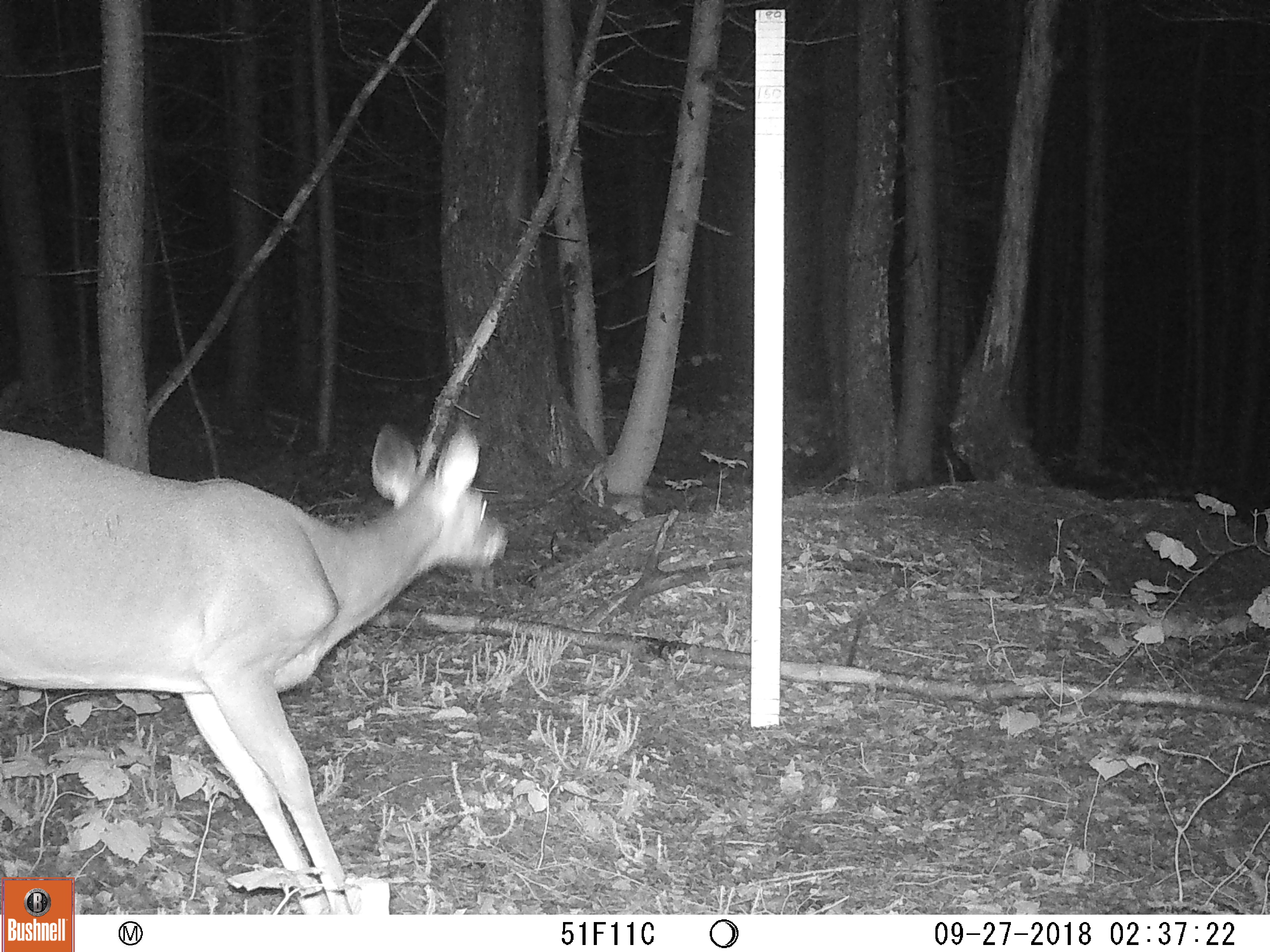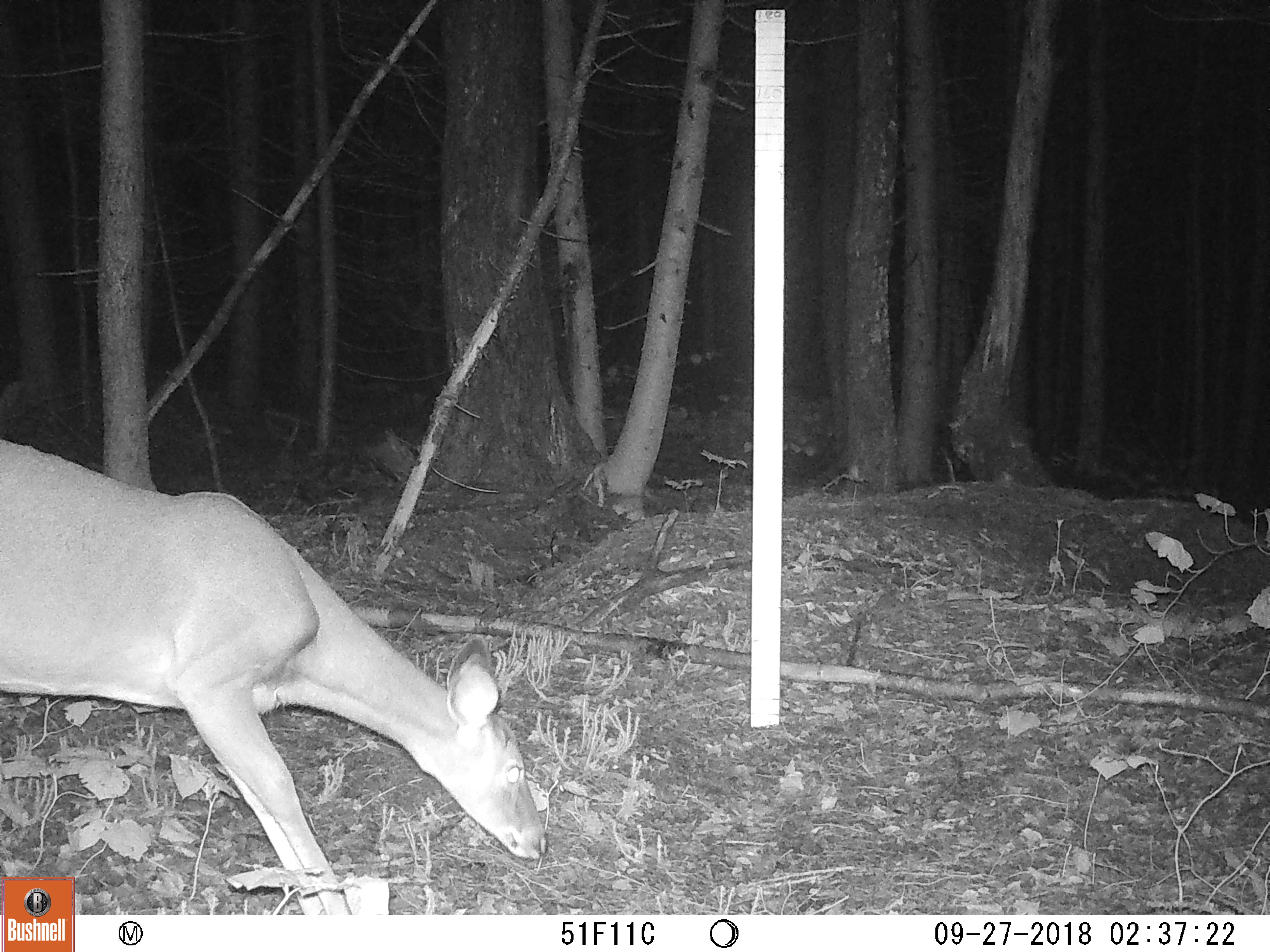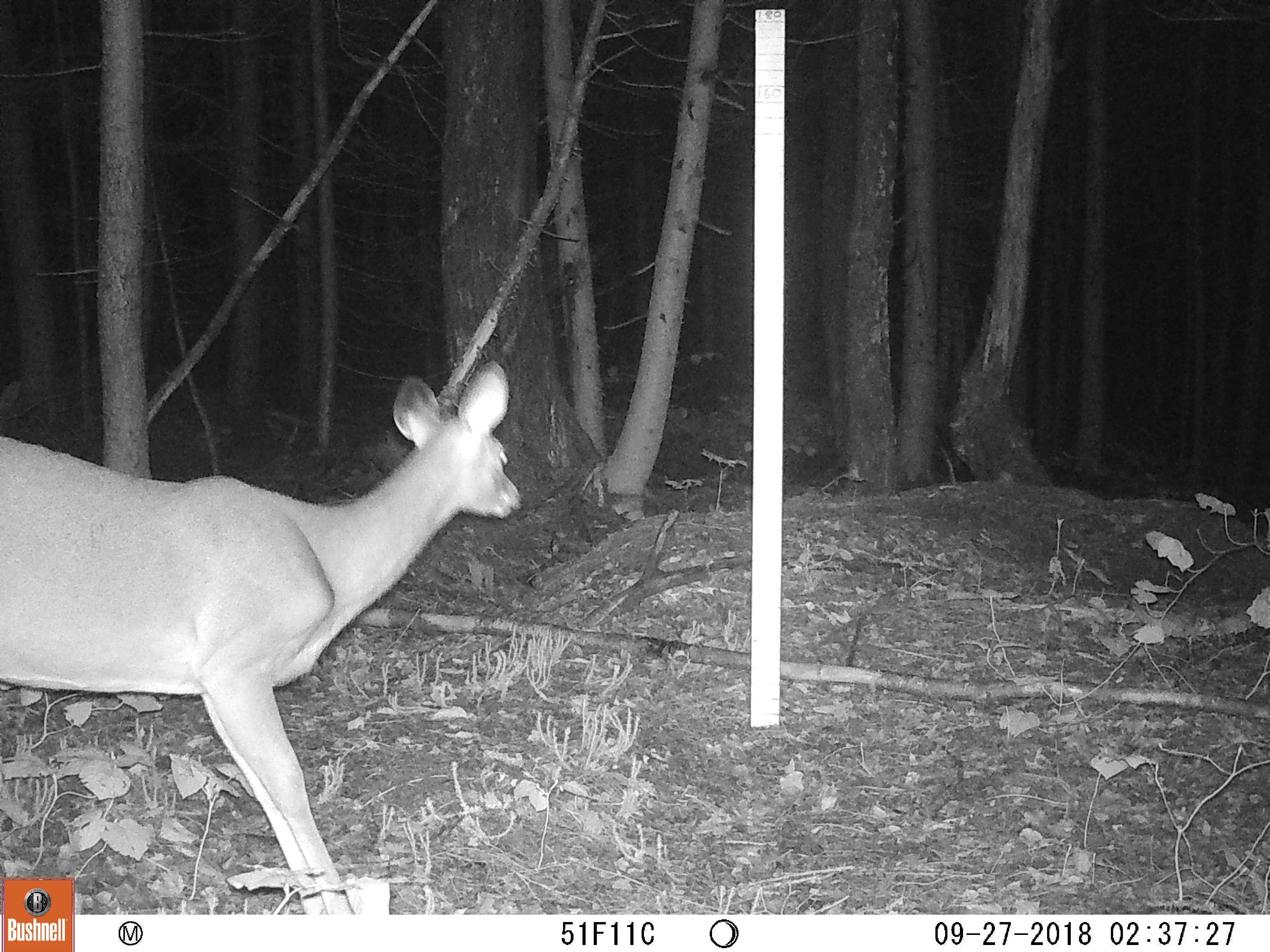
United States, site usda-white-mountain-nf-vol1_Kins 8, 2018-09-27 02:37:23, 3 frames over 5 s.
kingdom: Animalia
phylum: Chordata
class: Mammalia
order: Artiodactyla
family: Cervidae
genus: Odocoileus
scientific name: Odocoileus virginianus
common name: white-tailed deer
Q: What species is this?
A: White-tailed deer (Odocoileus virginianus).